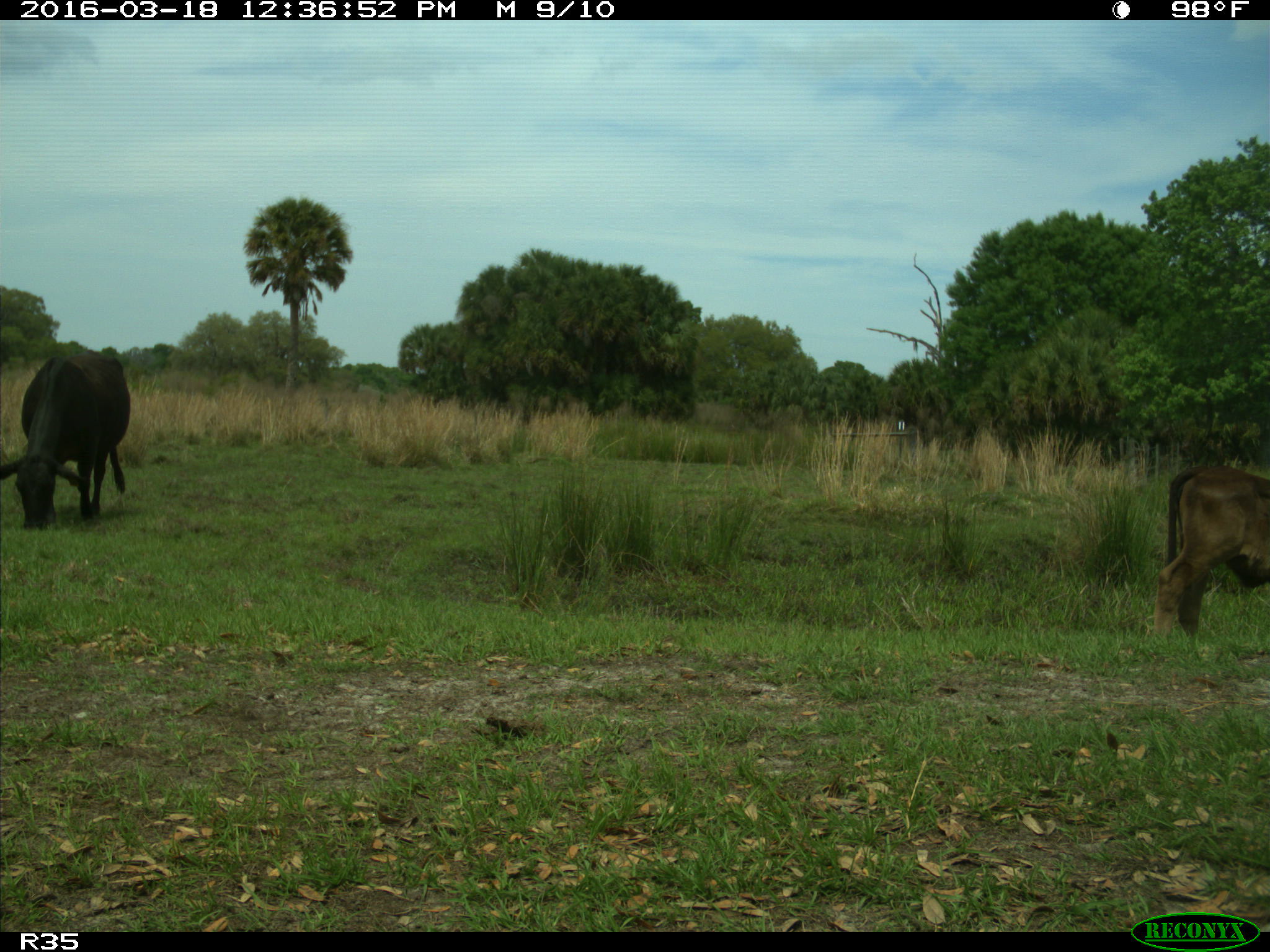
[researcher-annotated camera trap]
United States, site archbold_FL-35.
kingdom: Animalia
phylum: Chordata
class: Mammalia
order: Artiodactyla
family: Bovidae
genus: Bos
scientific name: Bos taurus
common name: domestic cow